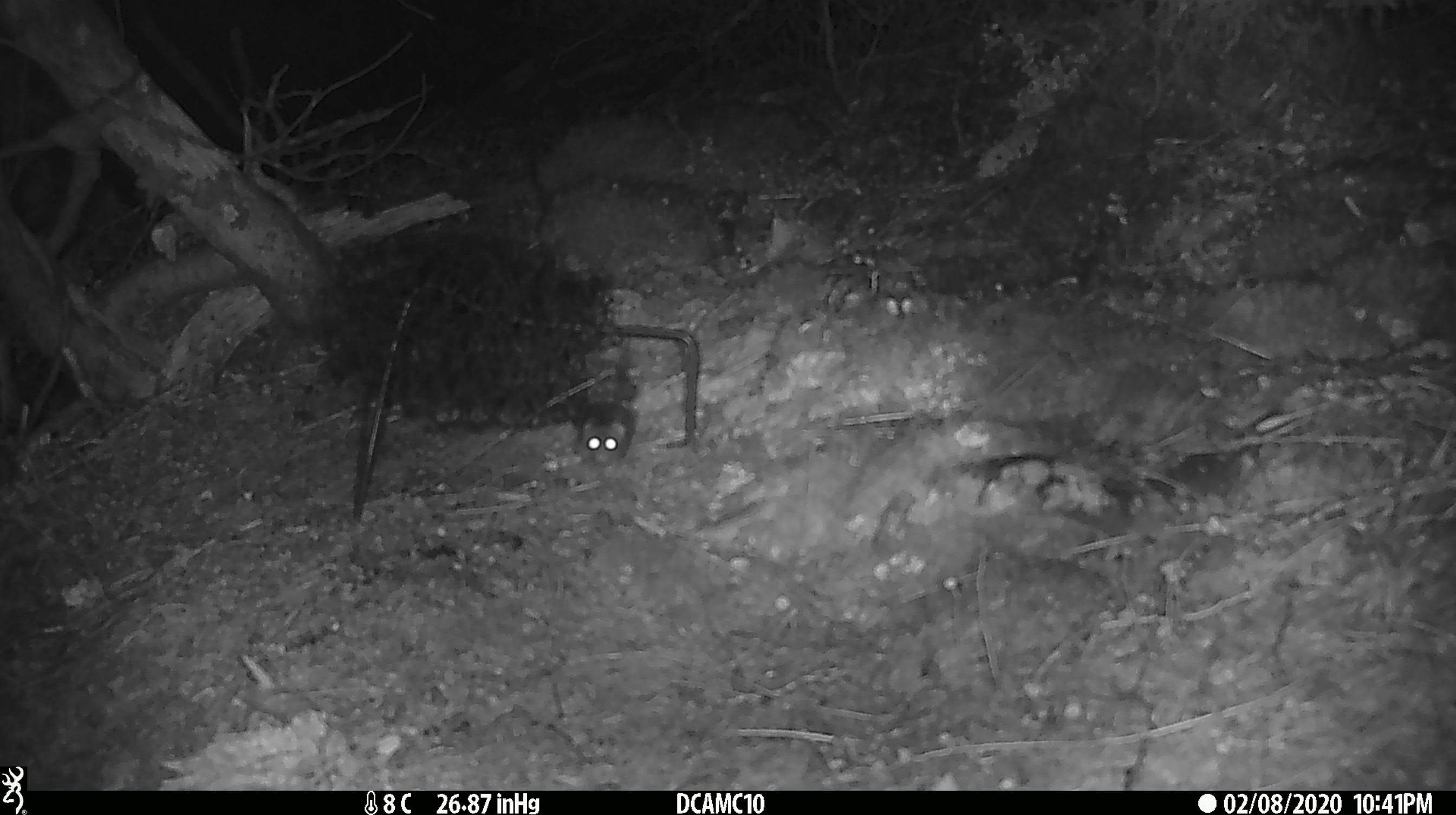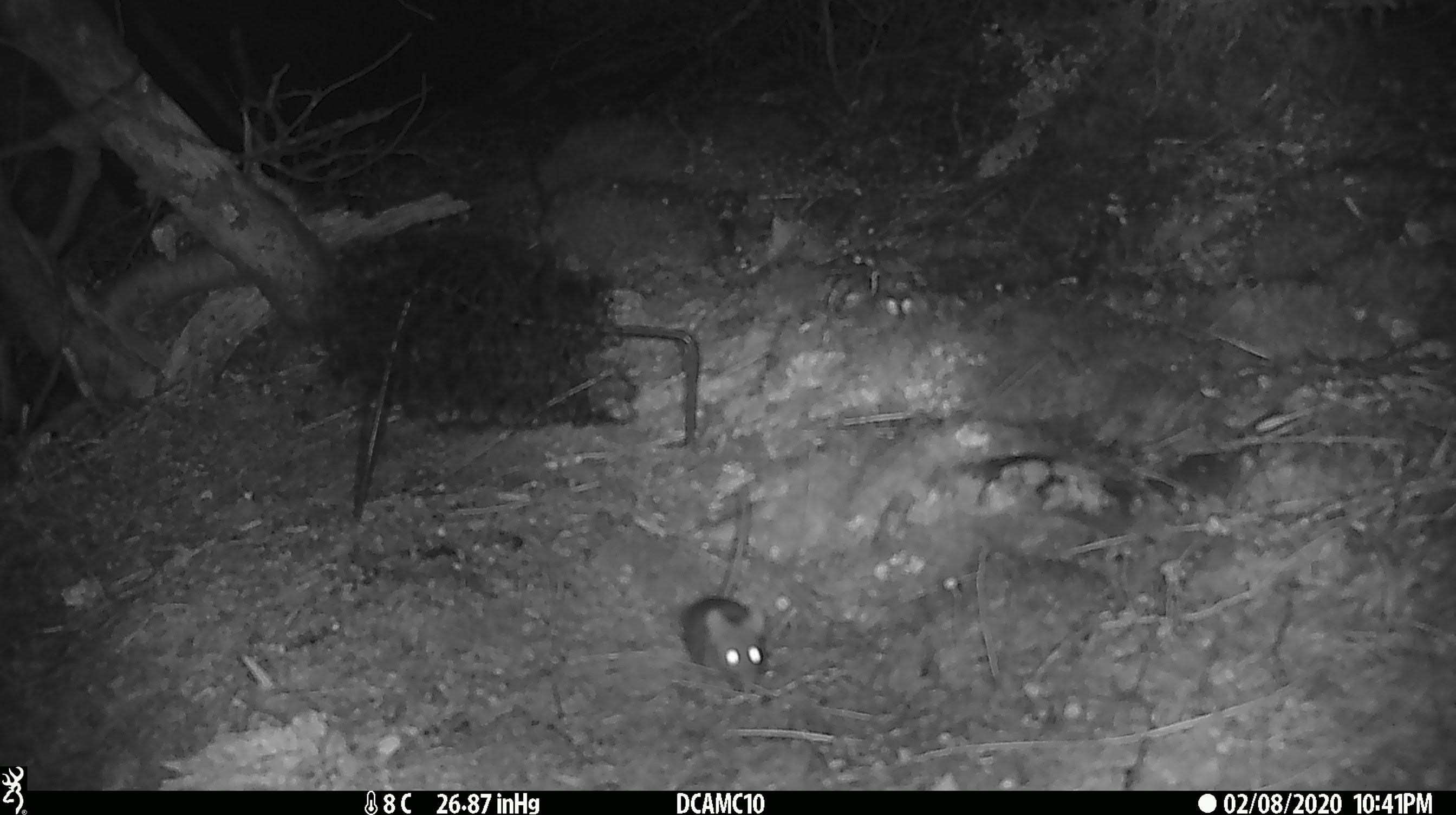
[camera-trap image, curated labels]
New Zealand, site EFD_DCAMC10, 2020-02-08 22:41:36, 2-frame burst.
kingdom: Animalia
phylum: Chordata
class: Mammalia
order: Rodentia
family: Muridae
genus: Mus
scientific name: Mus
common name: mouse